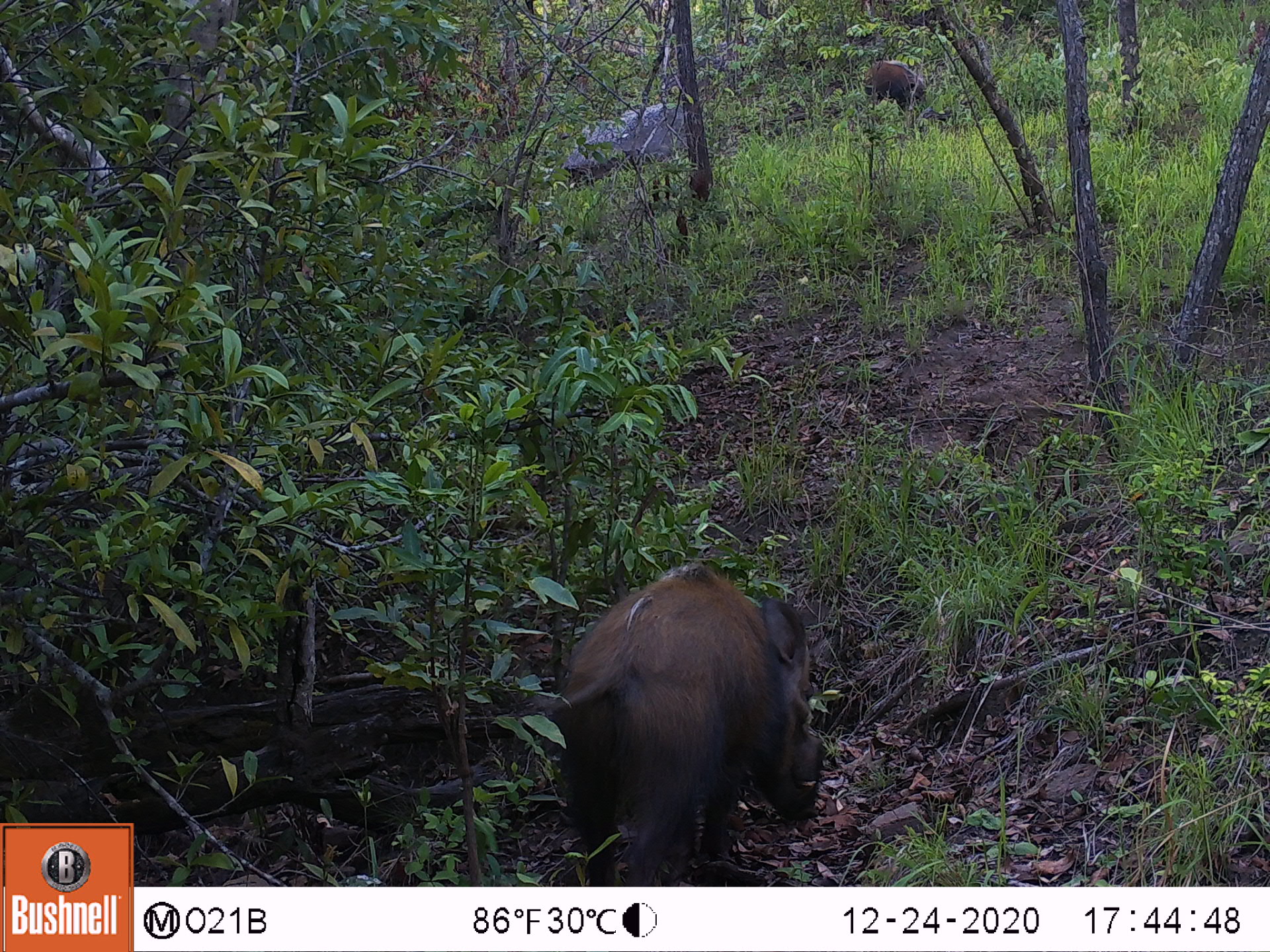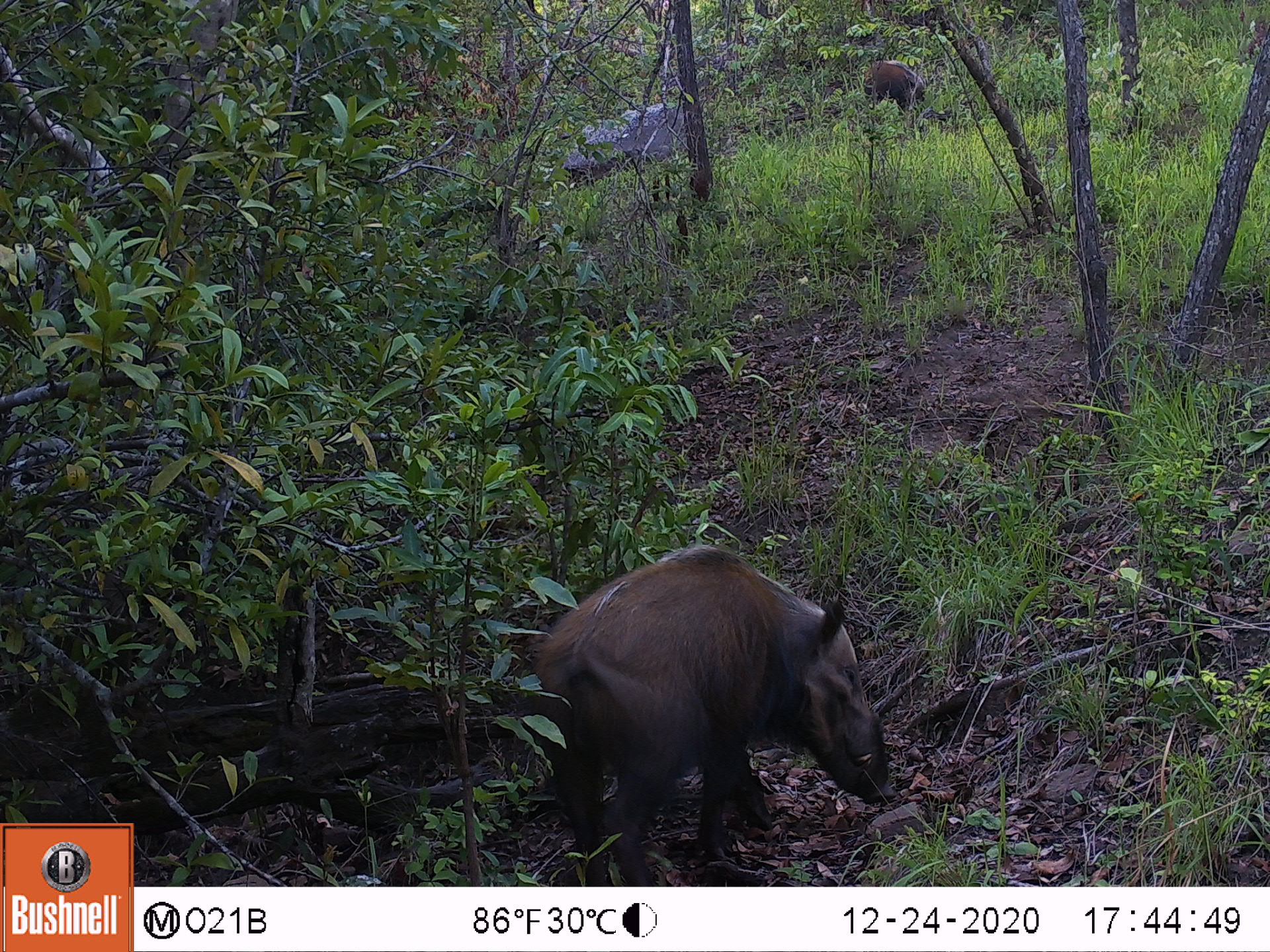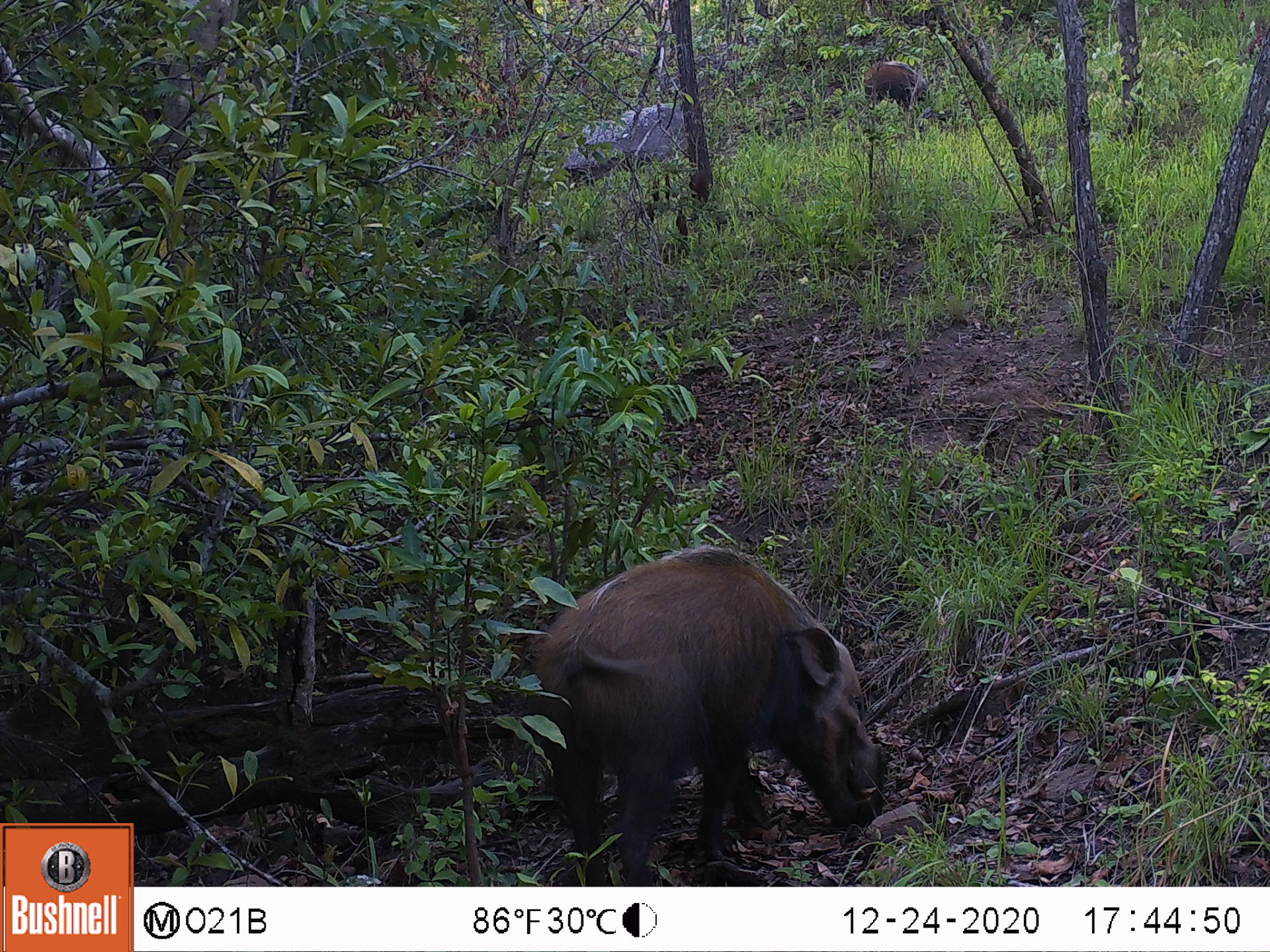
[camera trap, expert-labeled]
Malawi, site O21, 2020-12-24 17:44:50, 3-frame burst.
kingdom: Animalia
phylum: Chordata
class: Mammalia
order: Artiodactyla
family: Suidae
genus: Potamochoerus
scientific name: Potamochoerus larvatus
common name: bushpig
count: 2